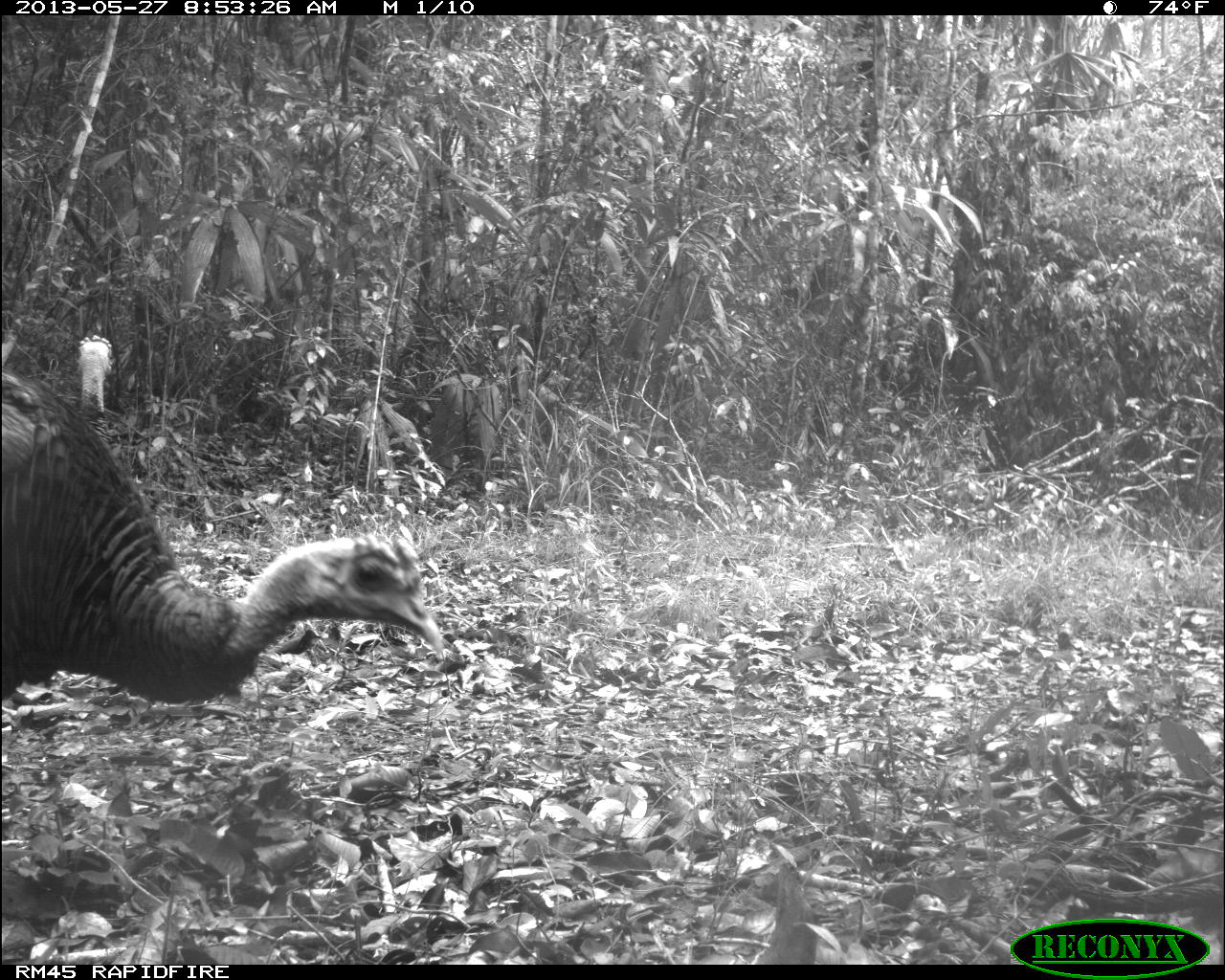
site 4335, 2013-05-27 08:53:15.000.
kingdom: Animalia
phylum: Chordata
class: Aves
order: Galliformes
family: Phasianidae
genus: Meleagris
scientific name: Meleagris ocellata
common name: ocellated turkey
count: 2